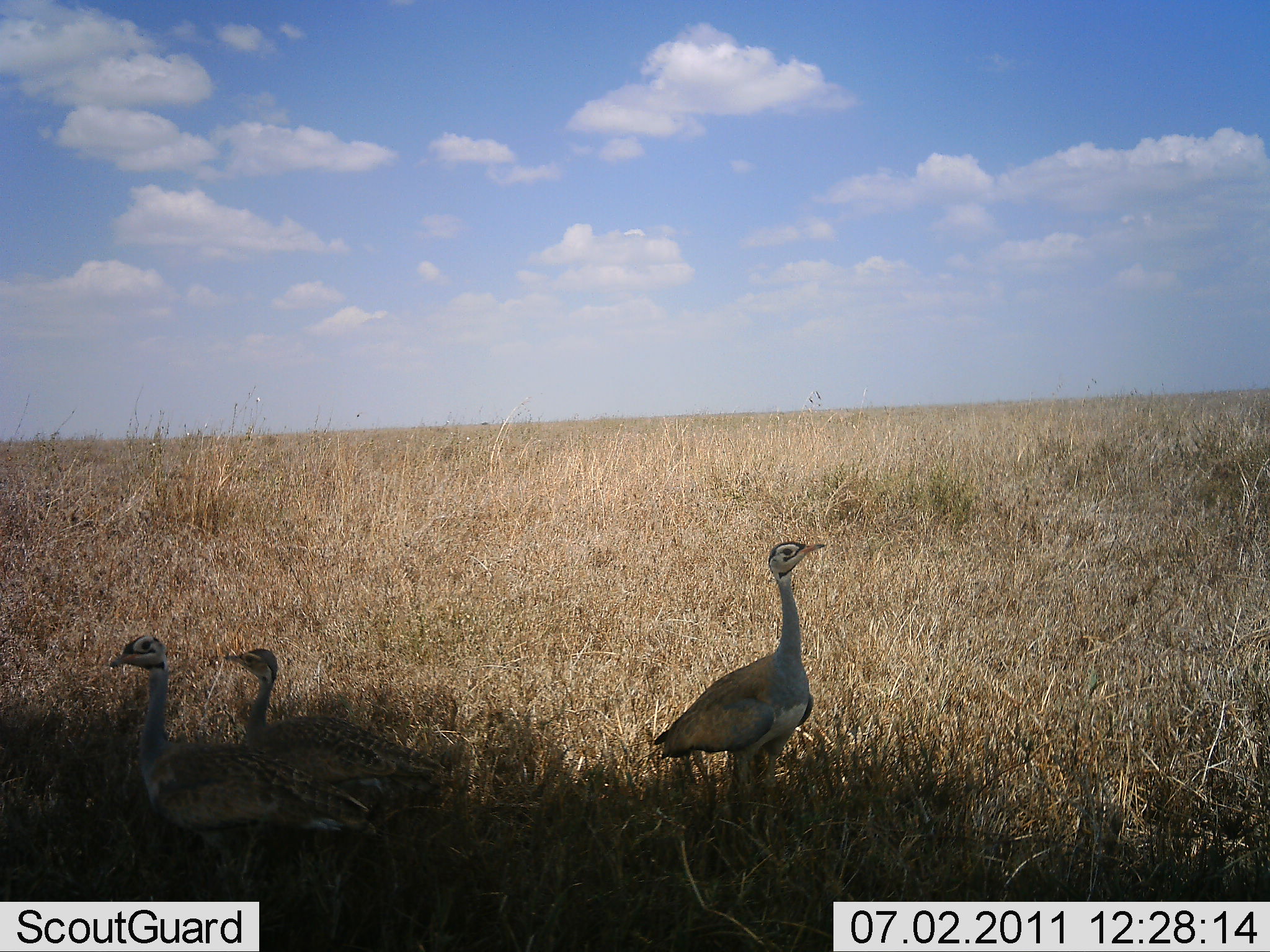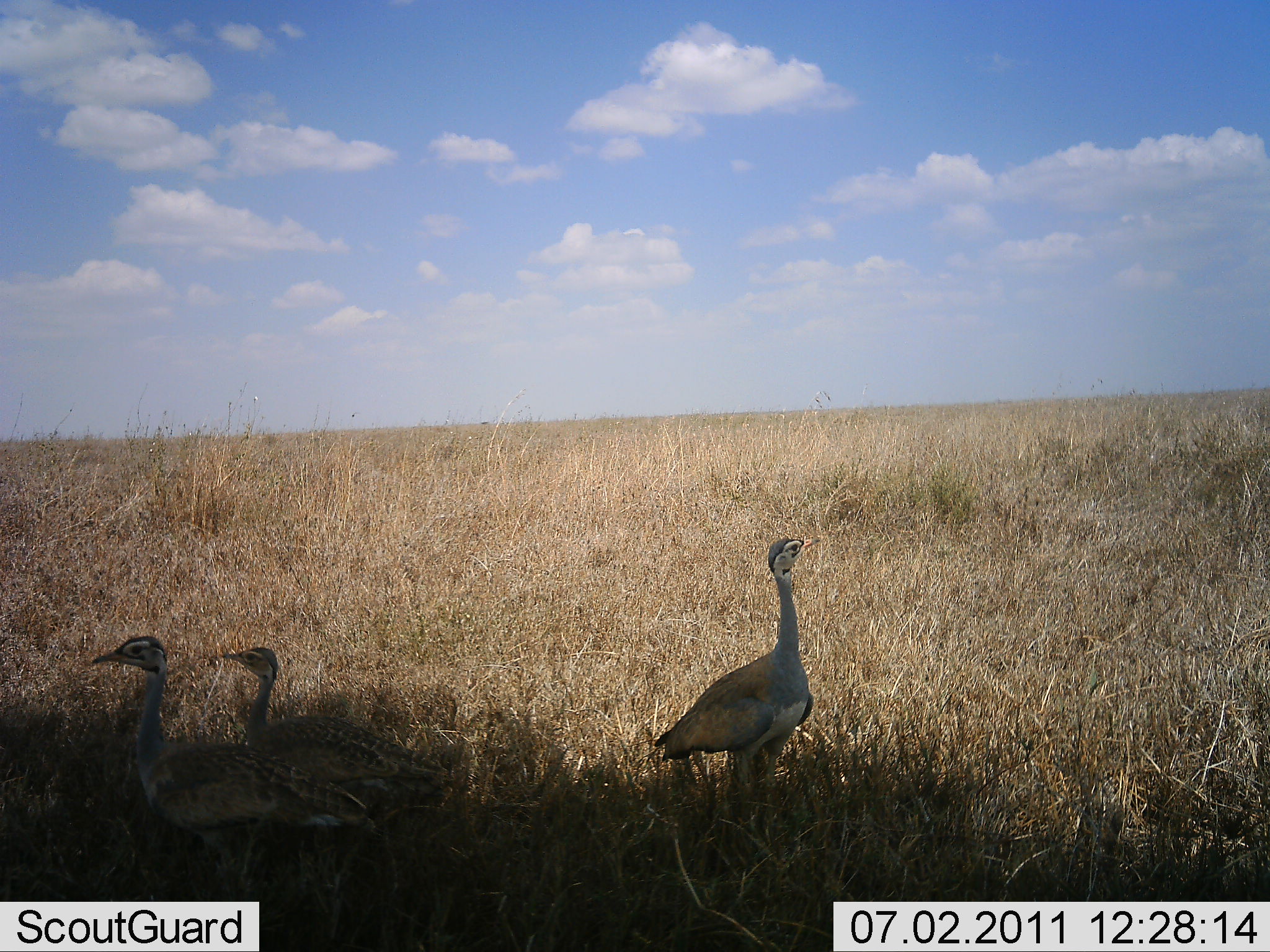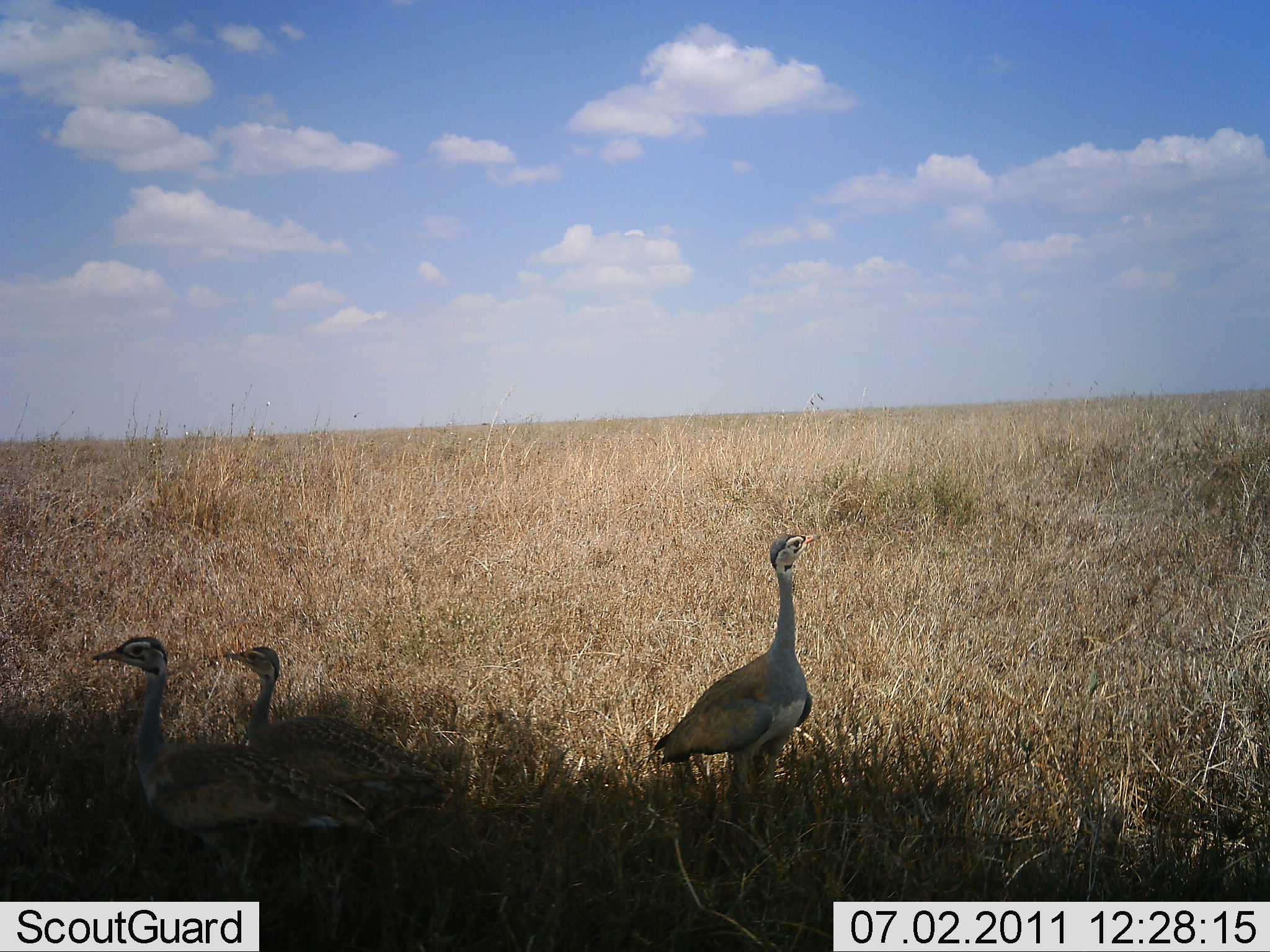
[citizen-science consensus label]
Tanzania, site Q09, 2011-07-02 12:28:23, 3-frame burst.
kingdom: Animalia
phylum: Chordata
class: Aves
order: Otidiformes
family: Otididae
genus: Ardeotis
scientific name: Ardeotis kori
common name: kori bustard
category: koribustard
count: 3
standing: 100%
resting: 17%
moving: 0%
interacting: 0%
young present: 8%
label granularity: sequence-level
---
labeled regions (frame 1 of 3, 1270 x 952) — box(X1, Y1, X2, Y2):
animal: box(108, 635, 378, 908); box(221, 645, 447, 934); box(650, 540, 830, 832)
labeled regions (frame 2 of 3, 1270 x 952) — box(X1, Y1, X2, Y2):
animal: box(93, 633, 369, 921); box(219, 645, 449, 933); box(650, 537, 821, 832)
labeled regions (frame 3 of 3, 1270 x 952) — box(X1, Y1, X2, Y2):
animal: box(90, 633, 366, 921); box(222, 645, 452, 933); box(652, 532, 825, 832)